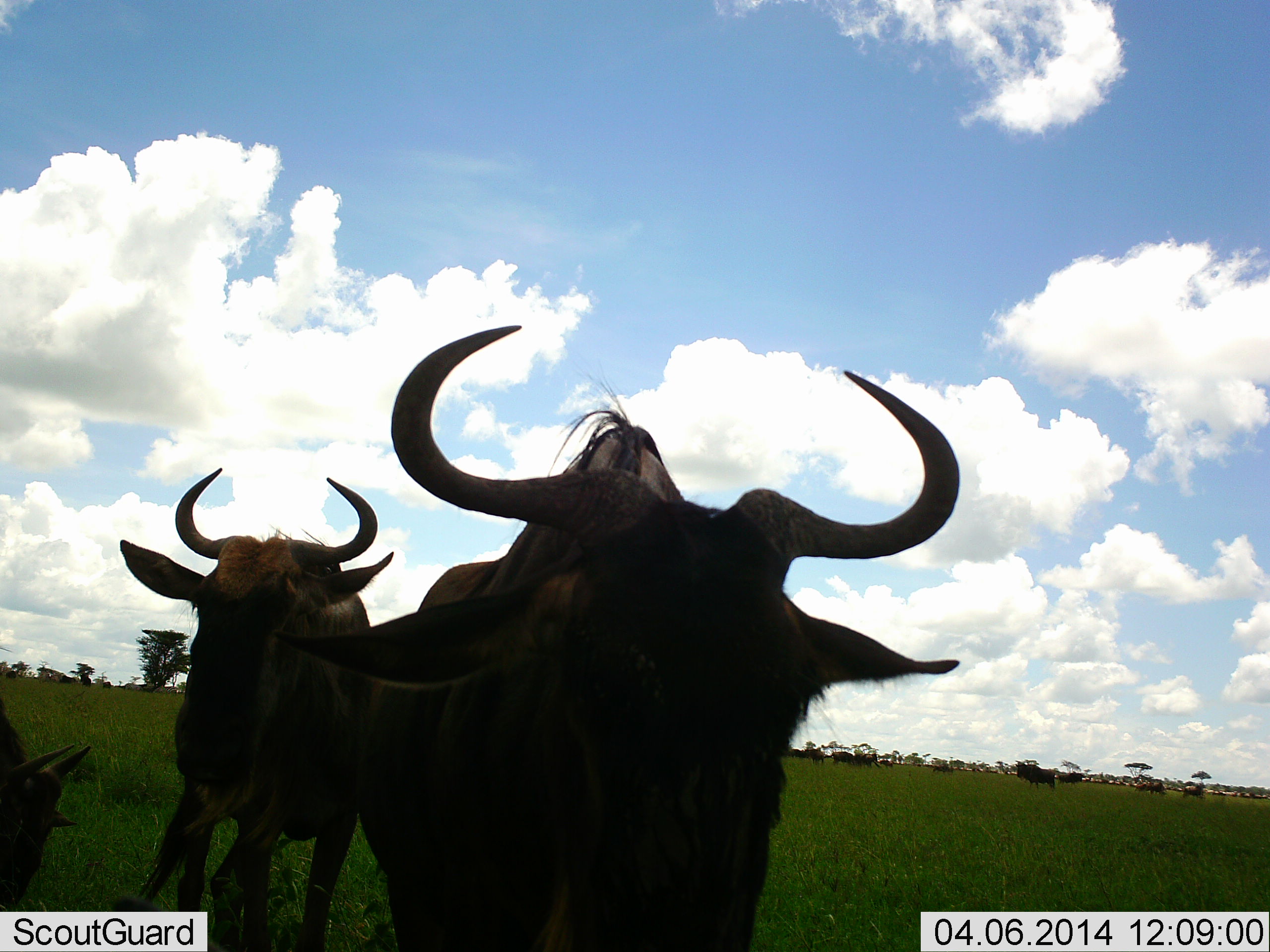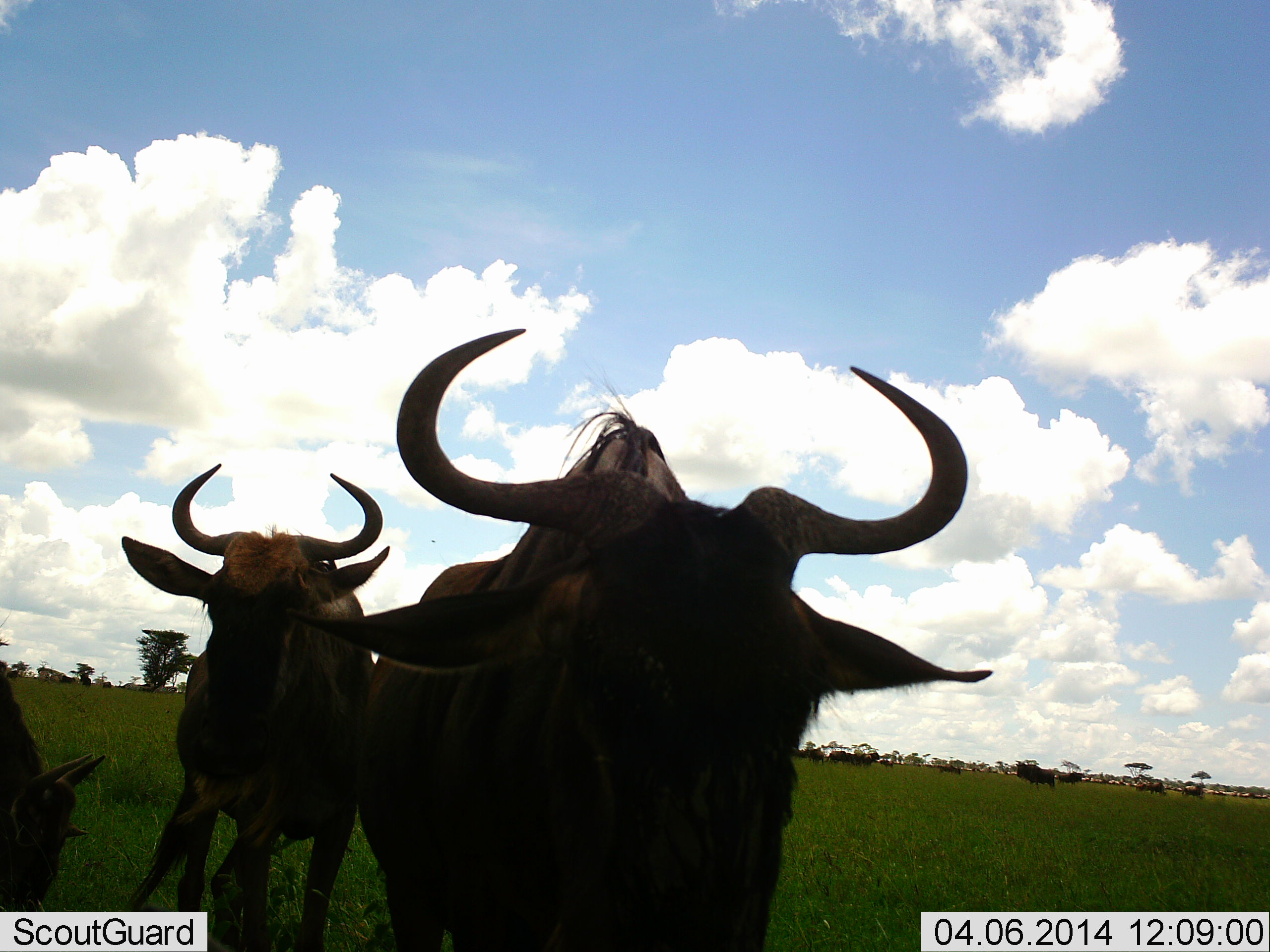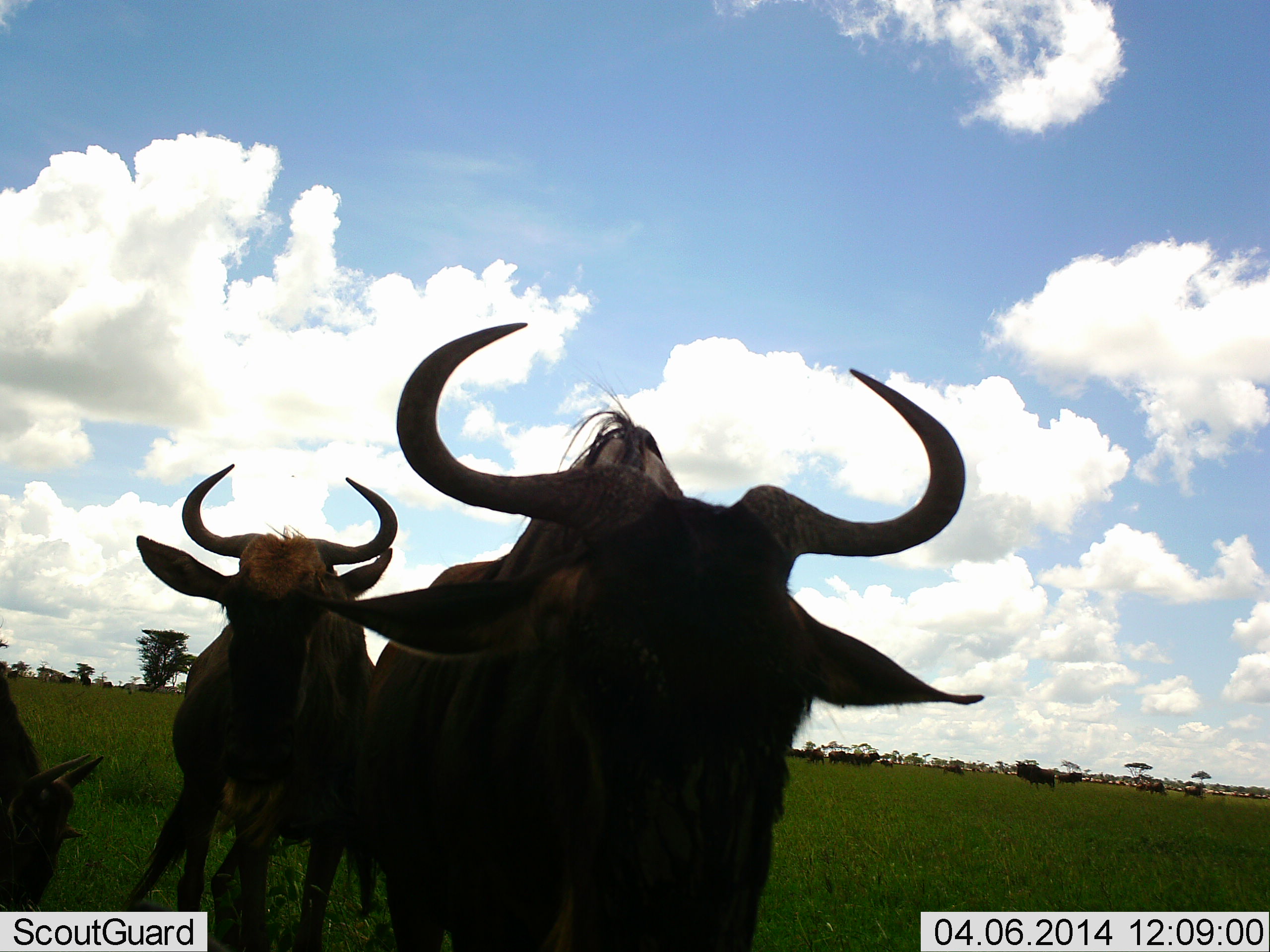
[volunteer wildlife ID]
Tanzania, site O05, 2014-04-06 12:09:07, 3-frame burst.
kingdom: Animalia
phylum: Chordata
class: Mammalia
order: Artiodactyla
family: Bovidae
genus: Connochaetes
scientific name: Connochaetes taurinus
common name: blue wildebeest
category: wildebeest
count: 7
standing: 60%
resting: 10%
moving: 40%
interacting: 10%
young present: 0%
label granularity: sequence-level